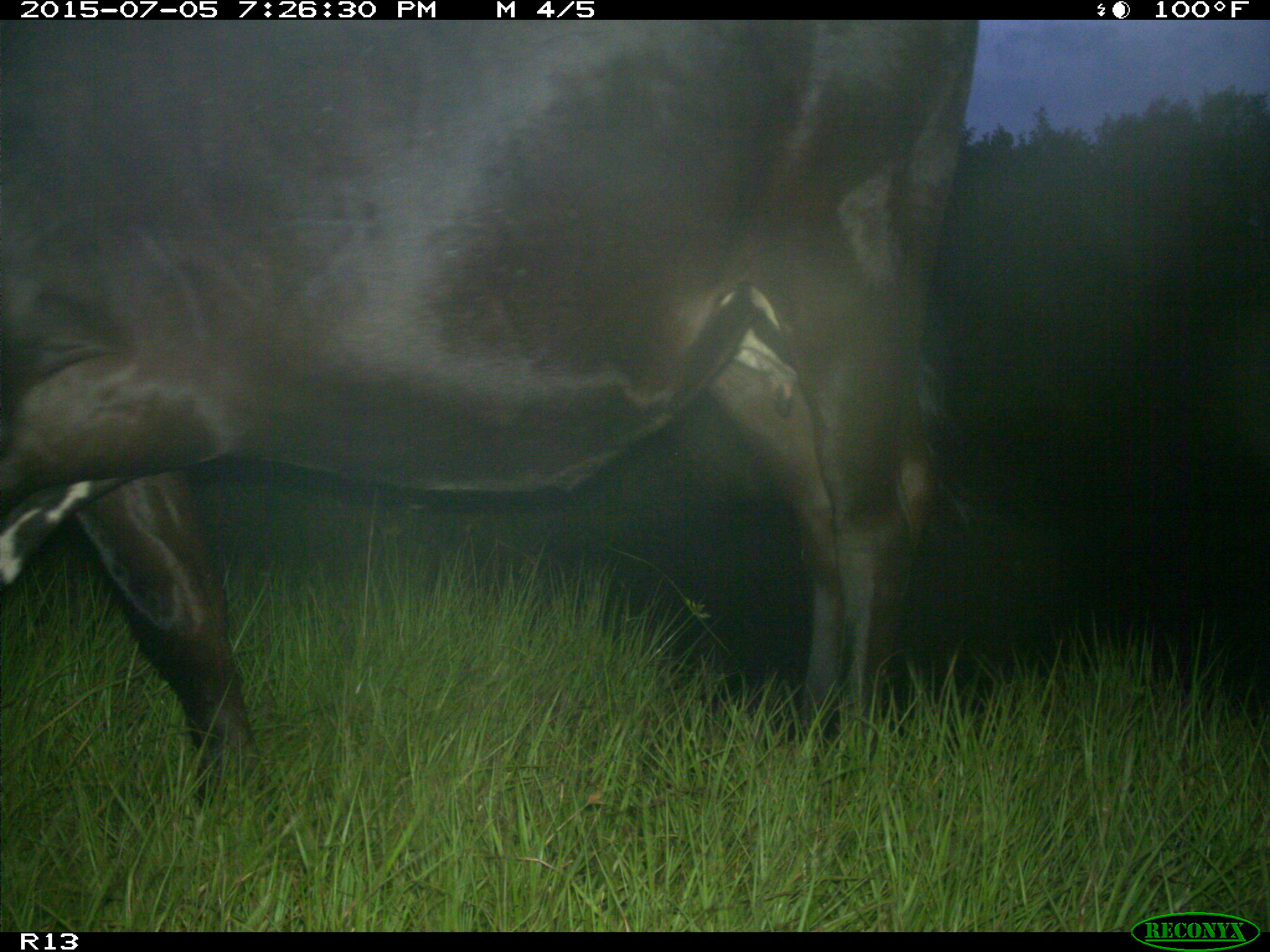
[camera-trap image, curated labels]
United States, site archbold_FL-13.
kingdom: Animalia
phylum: Chordata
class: Mammalia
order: Artiodactyla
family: Bovidae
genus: Bos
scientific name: Bos taurus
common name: domestic cow